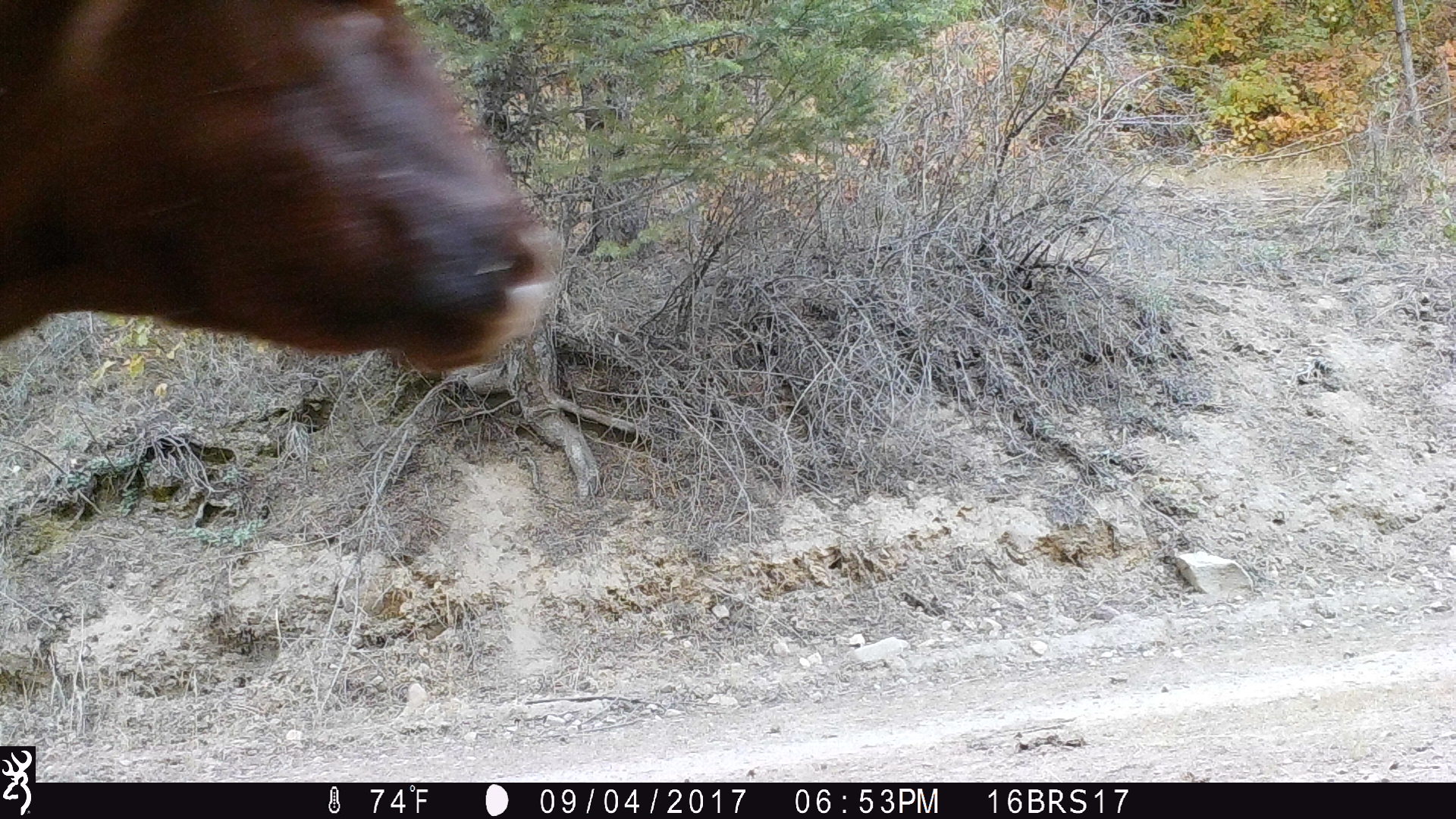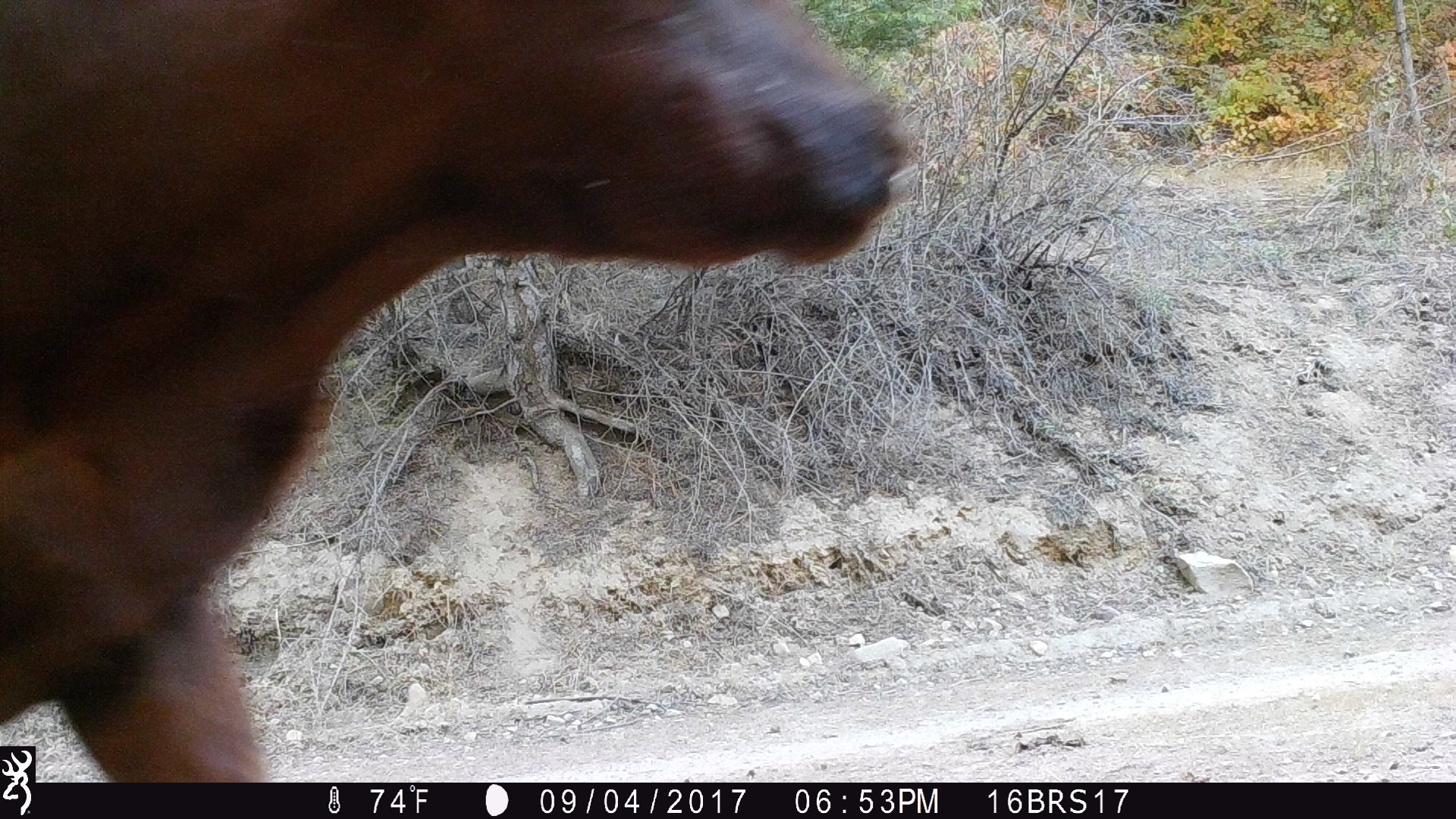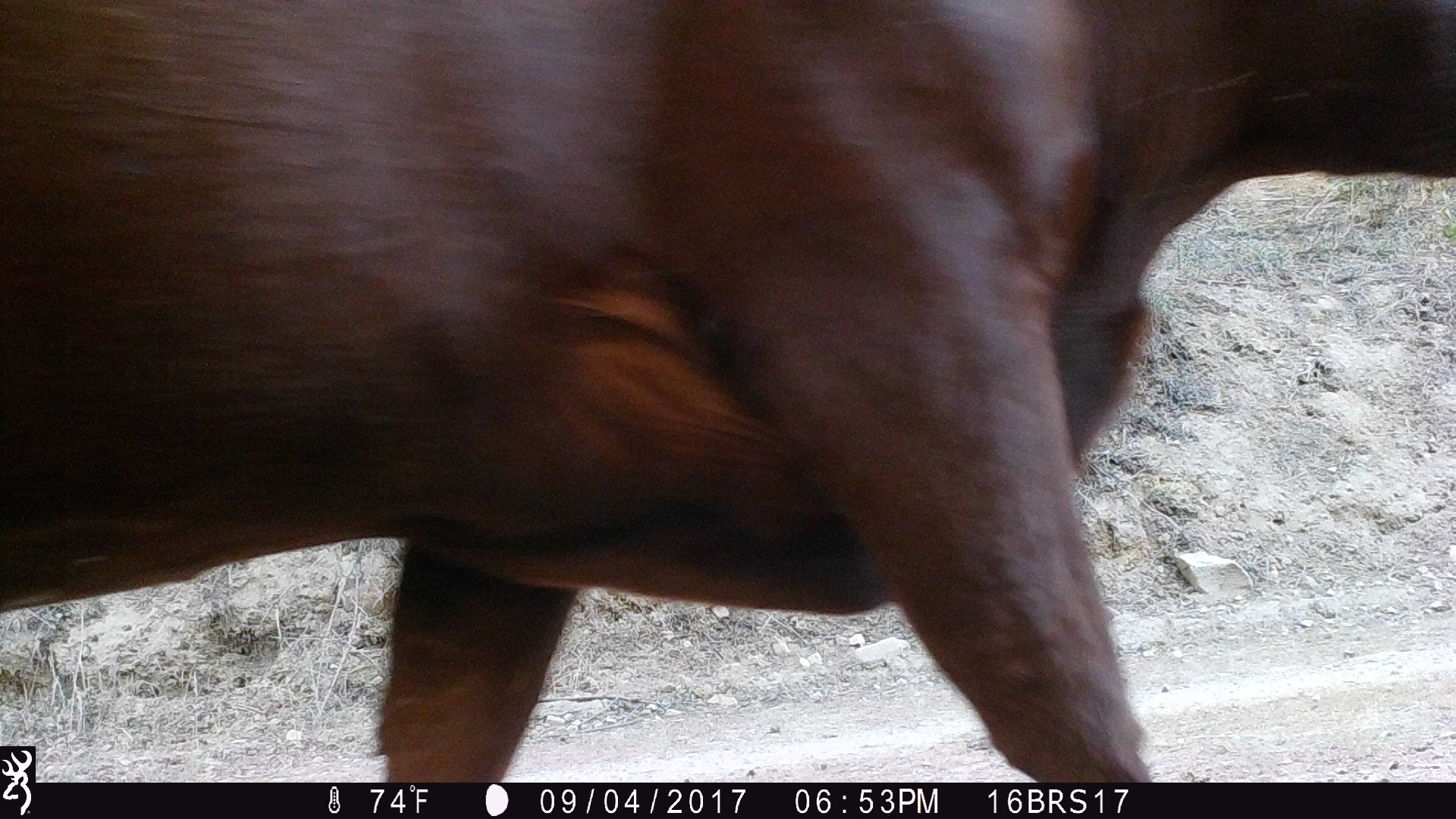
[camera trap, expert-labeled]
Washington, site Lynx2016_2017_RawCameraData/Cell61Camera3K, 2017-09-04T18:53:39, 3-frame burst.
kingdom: Animalia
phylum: Chordata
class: Mammalia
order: Artiodactyla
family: Bovidae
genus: Bos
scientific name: Bos taurus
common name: domestic cattle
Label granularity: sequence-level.